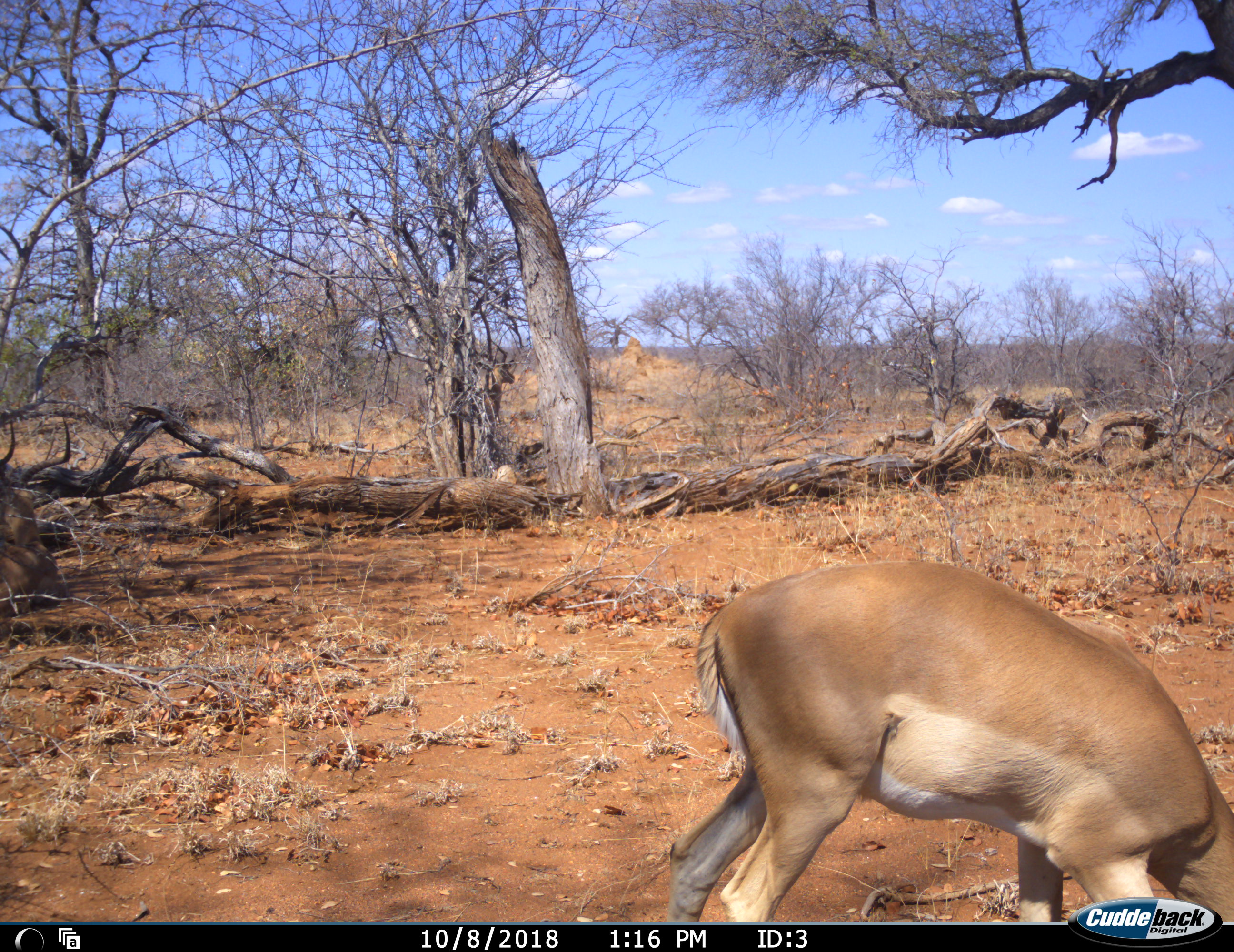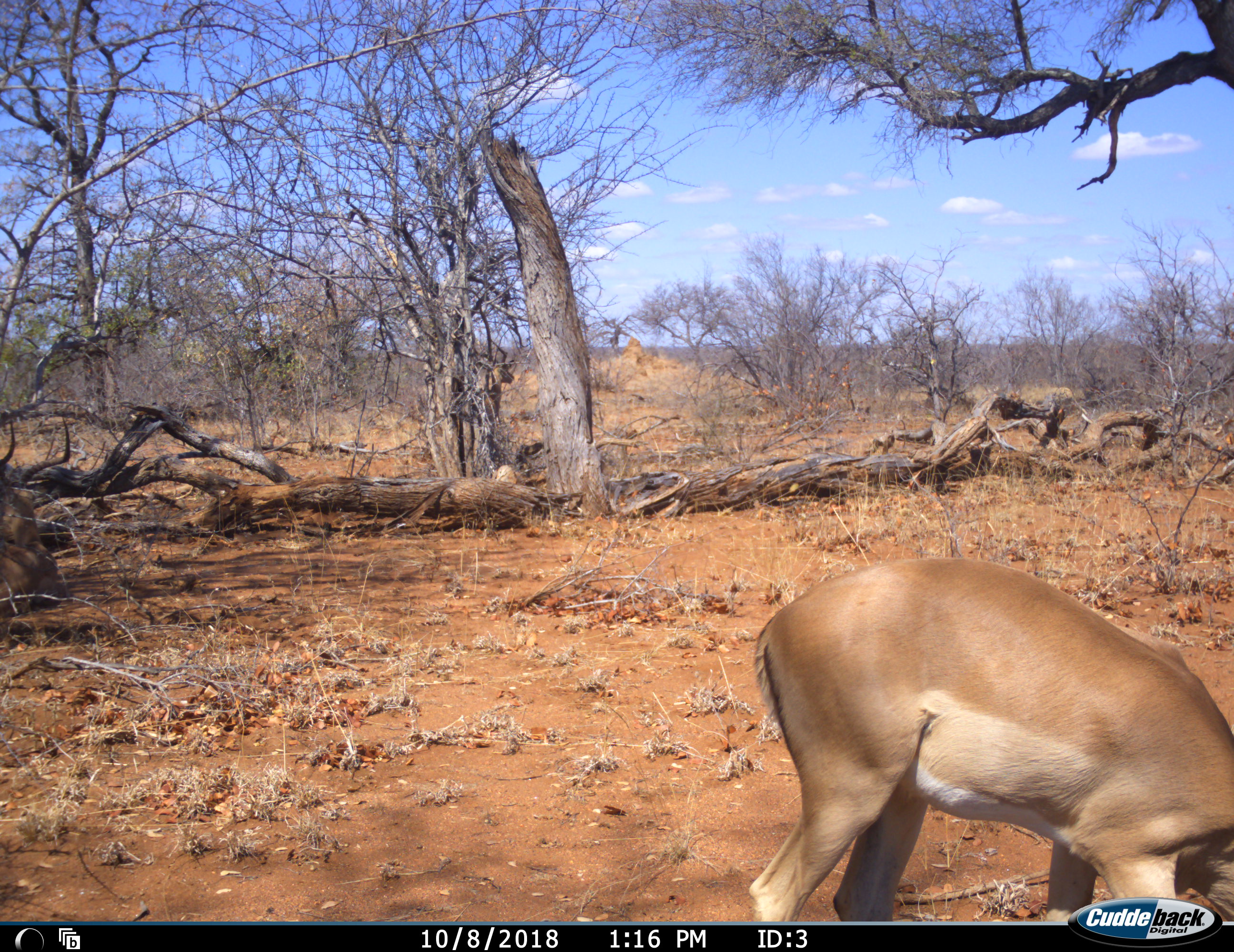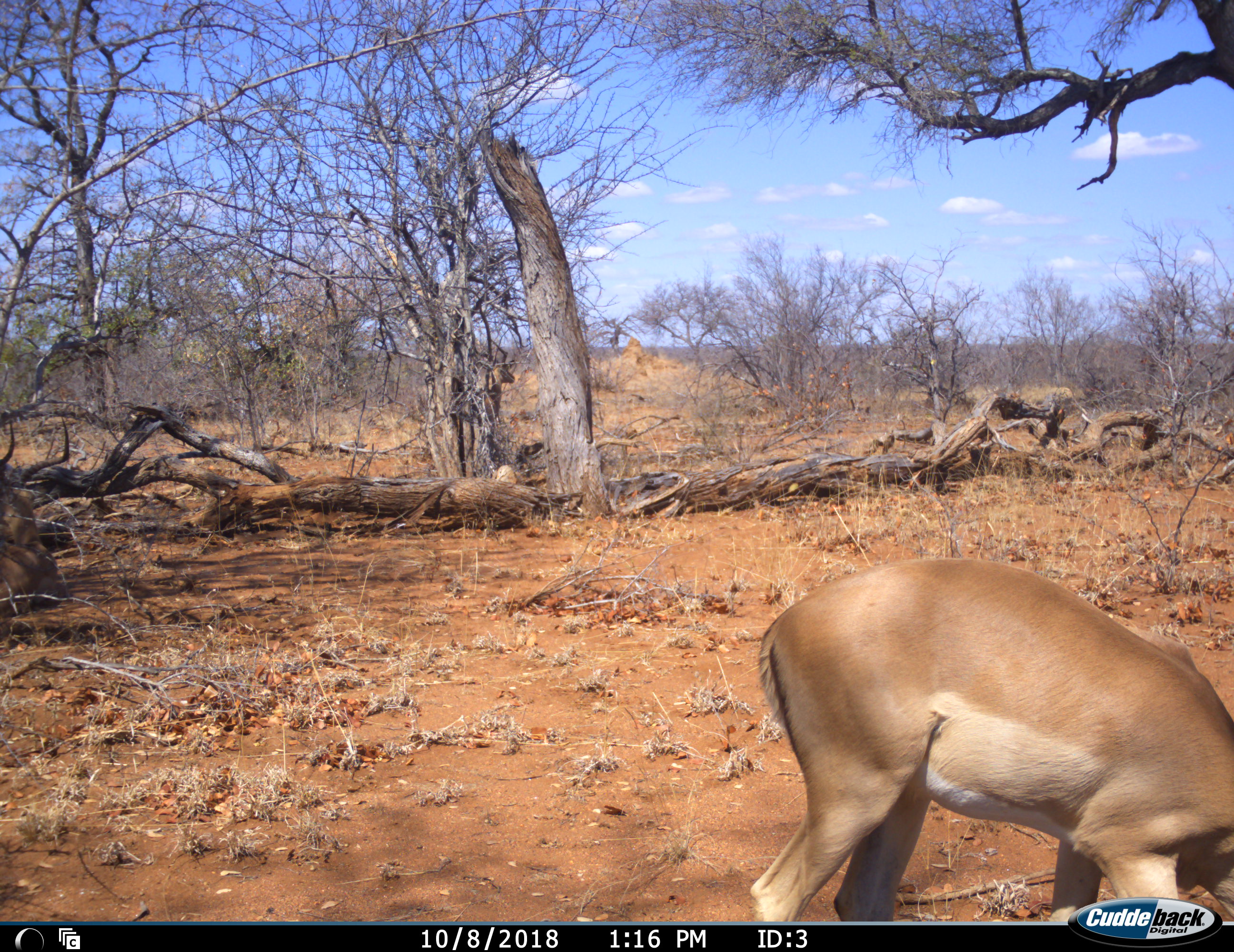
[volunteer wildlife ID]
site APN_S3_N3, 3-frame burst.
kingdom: Animalia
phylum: Chordata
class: Mammalia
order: Artiodactyla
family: Bovidae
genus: Aepyceros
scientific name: Aepyceros melampus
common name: impala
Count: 1.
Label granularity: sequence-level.